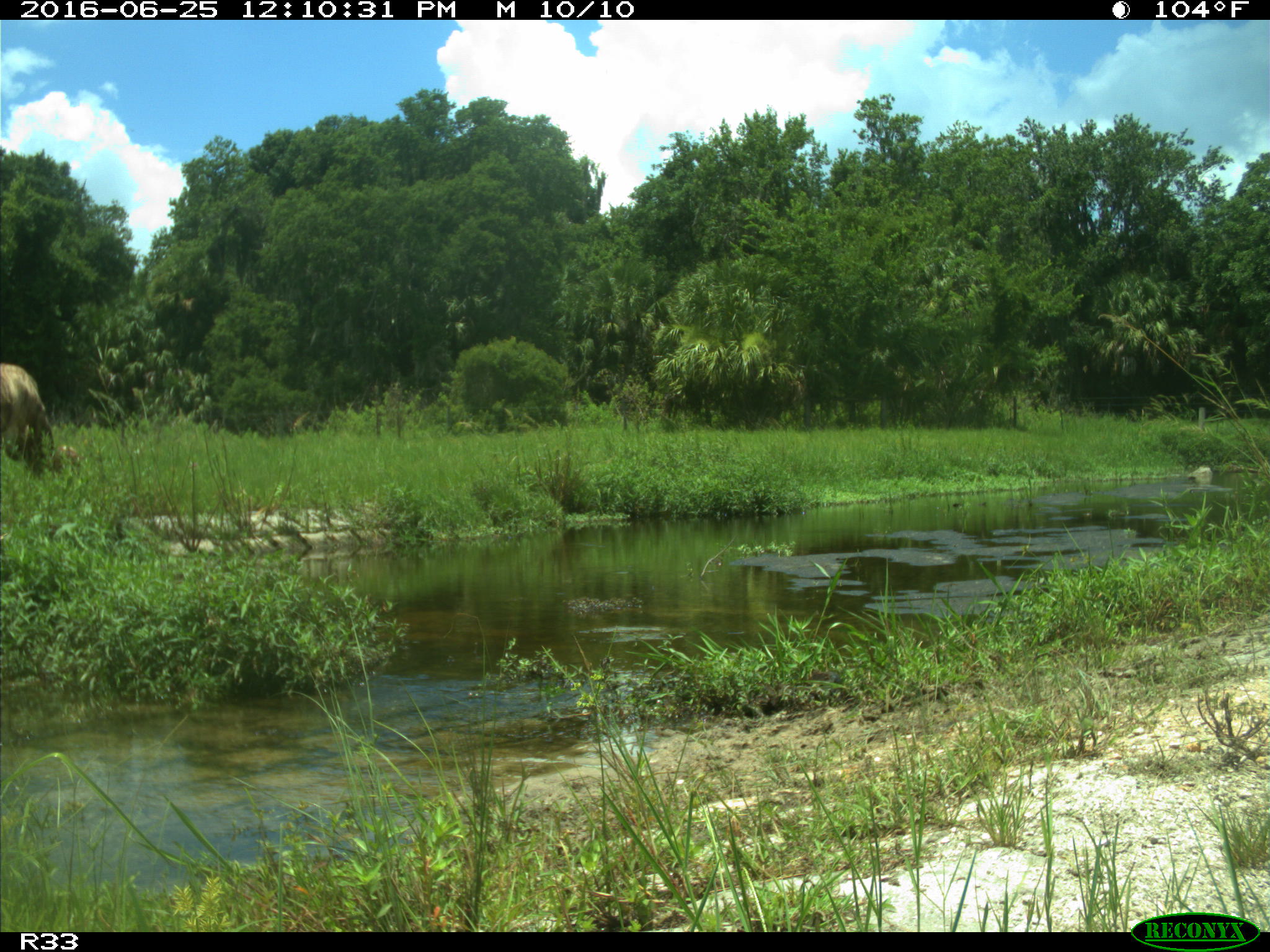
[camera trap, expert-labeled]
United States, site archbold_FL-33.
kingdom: Animalia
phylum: Chordata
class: Mammalia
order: Artiodactyla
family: Bovidae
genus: Bos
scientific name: Bos taurus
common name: domestic cow